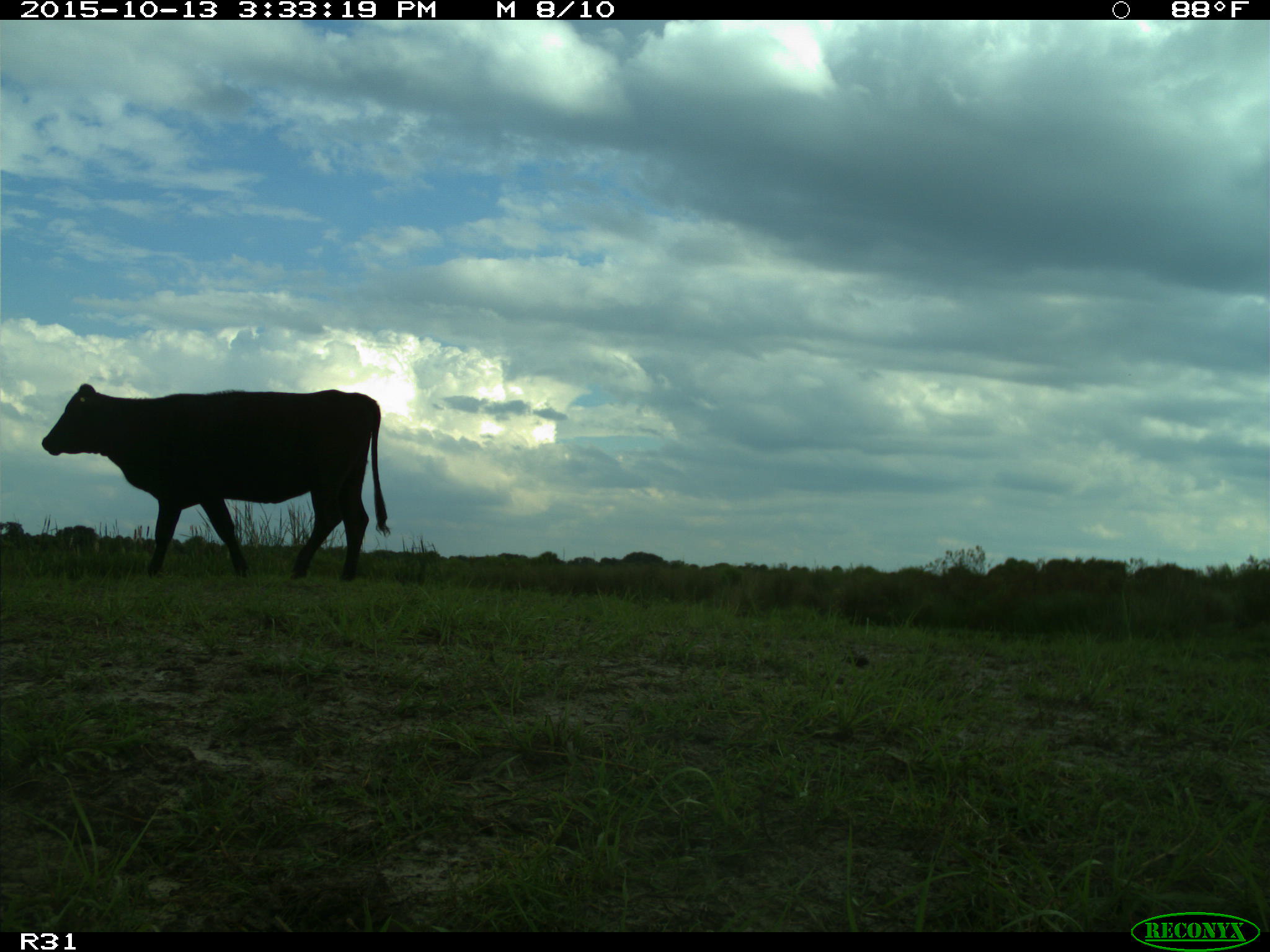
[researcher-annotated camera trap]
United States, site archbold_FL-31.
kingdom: Animalia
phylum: Chordata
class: Mammalia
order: Artiodactyla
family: Bovidae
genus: Bos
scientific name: Bos taurus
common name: domestic cow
Bos taurus (domestic cow).